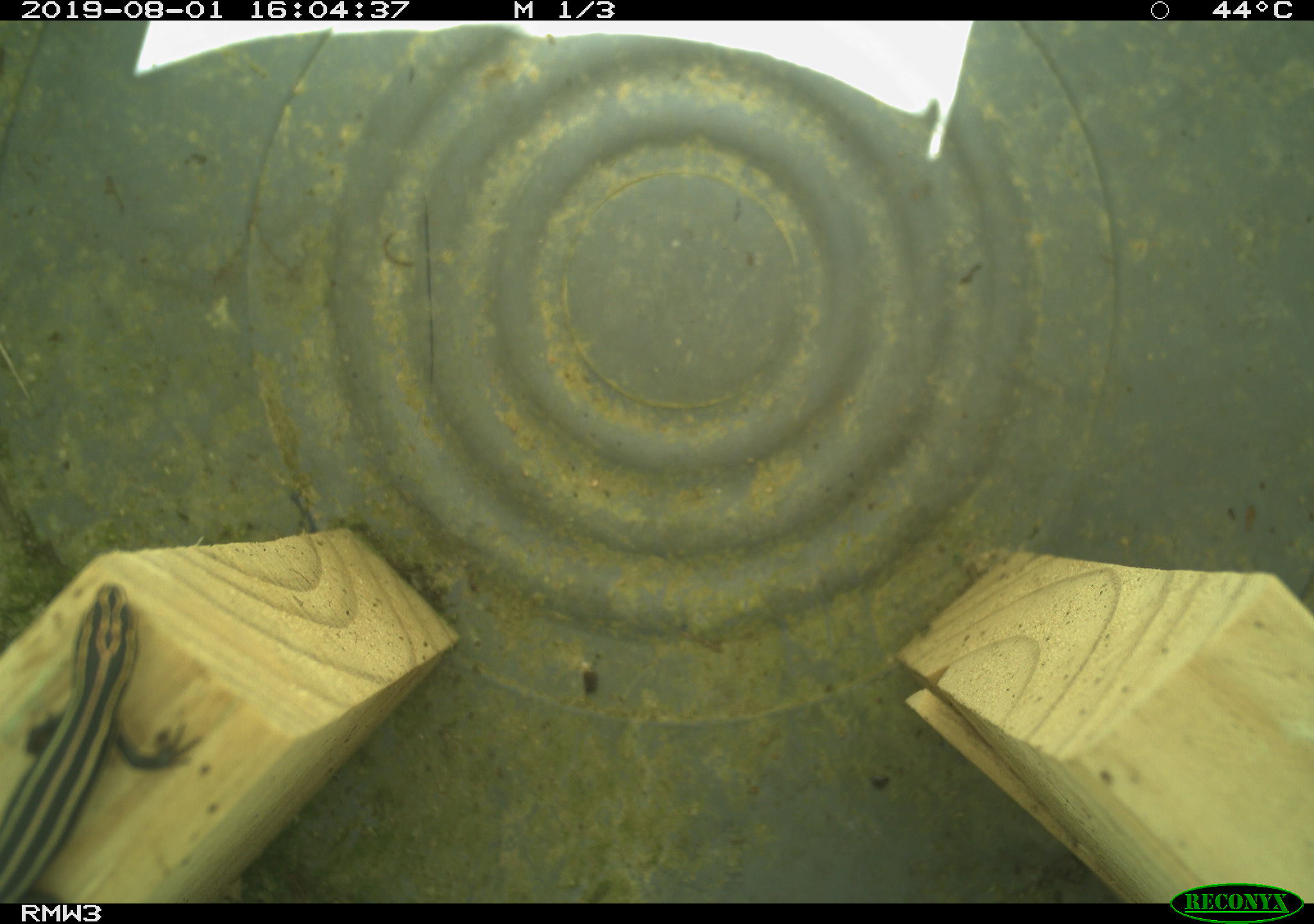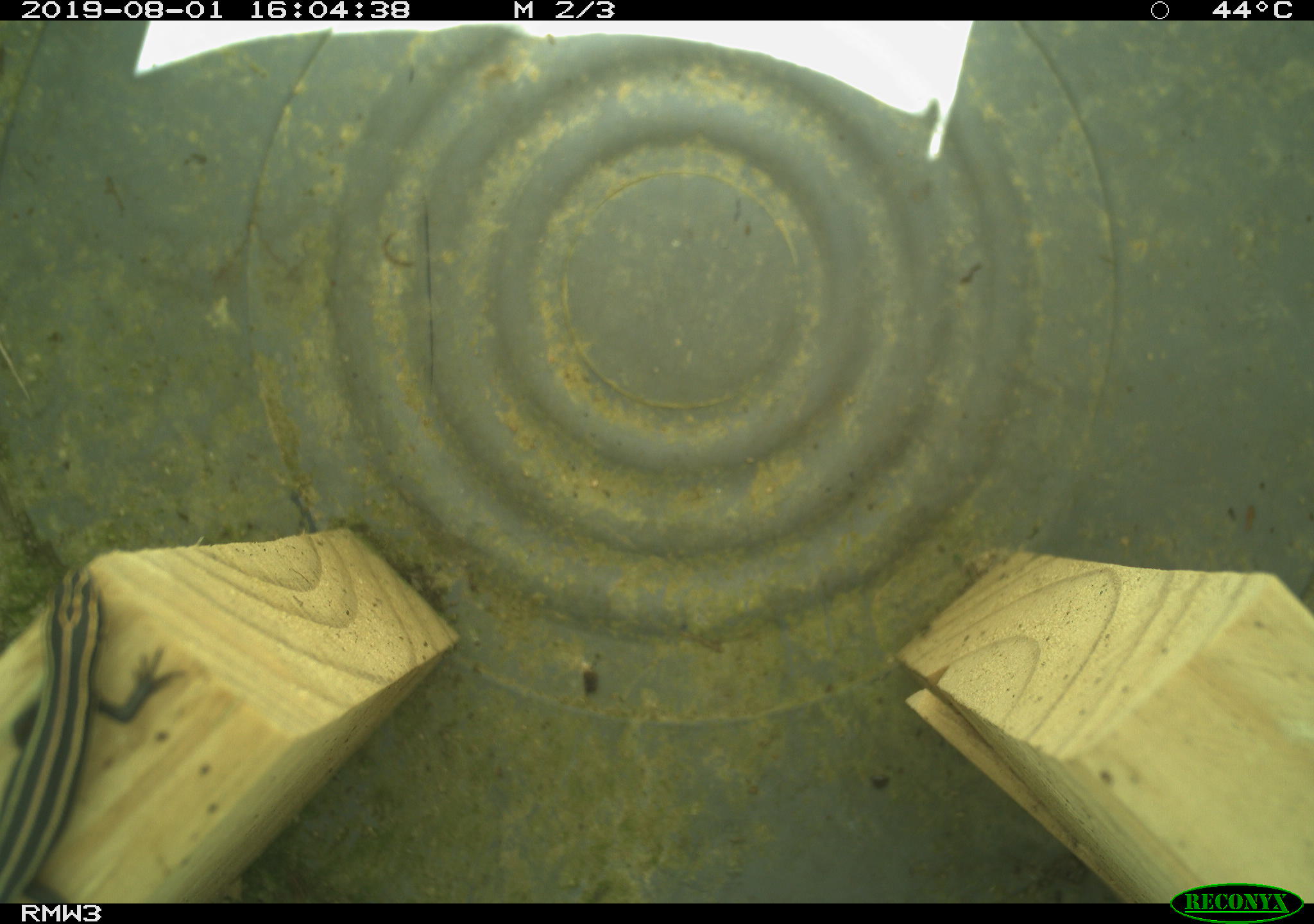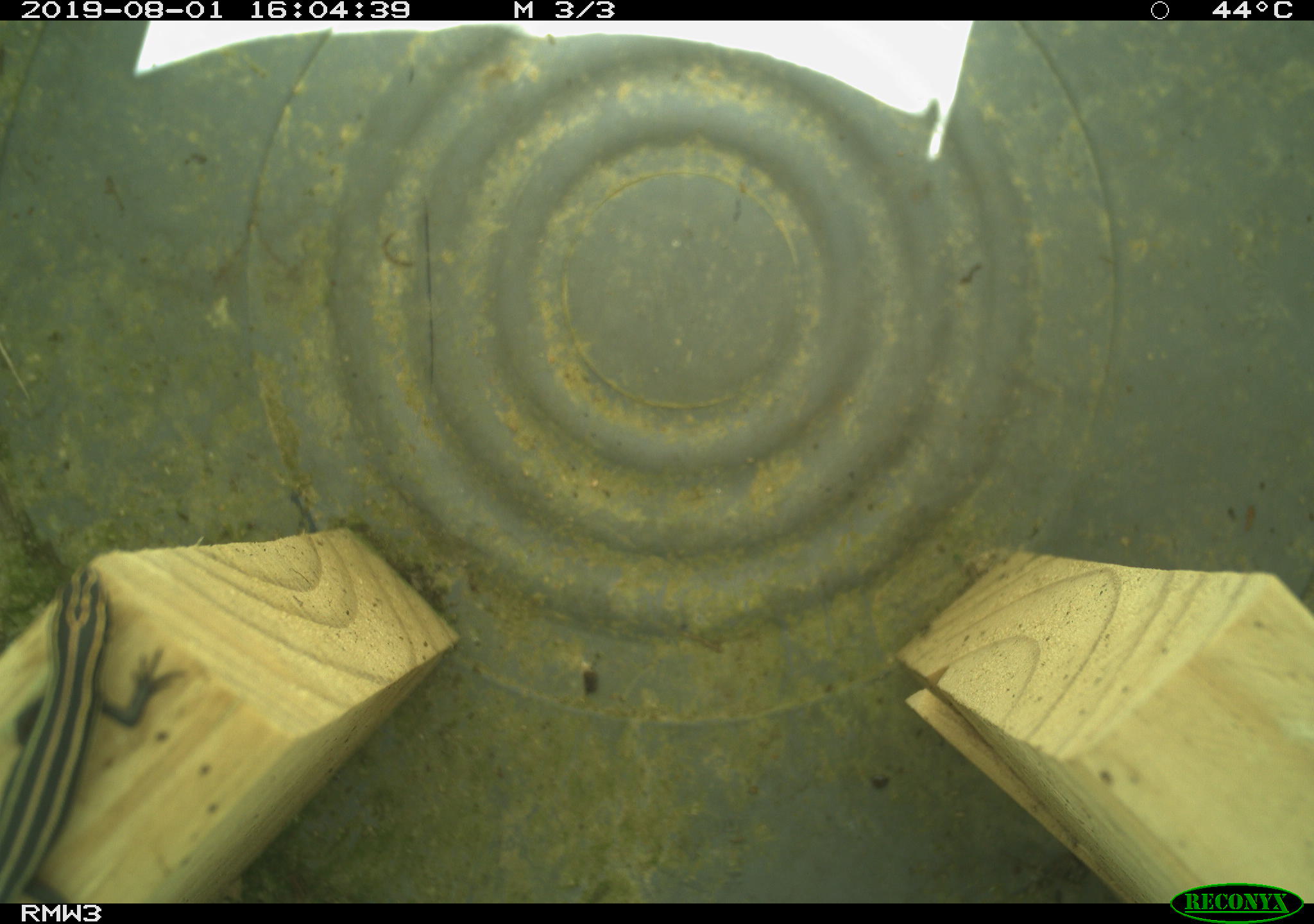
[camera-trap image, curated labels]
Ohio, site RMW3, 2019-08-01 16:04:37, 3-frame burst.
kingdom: Animalia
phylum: Chordata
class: Reptilia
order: Squamata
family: Scincidae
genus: Plestiodon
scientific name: Plestiodon fasciatus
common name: common five-lined skink